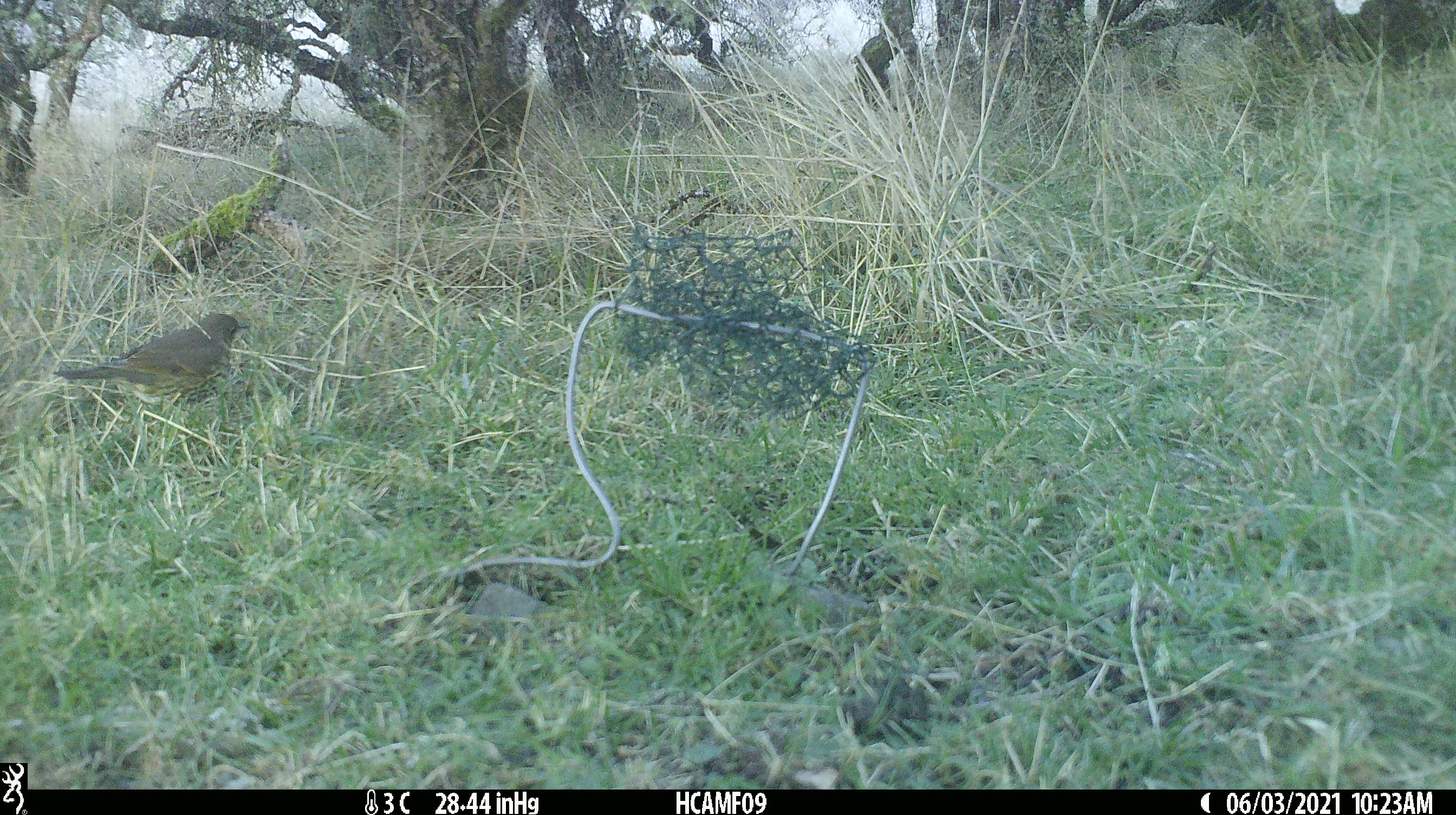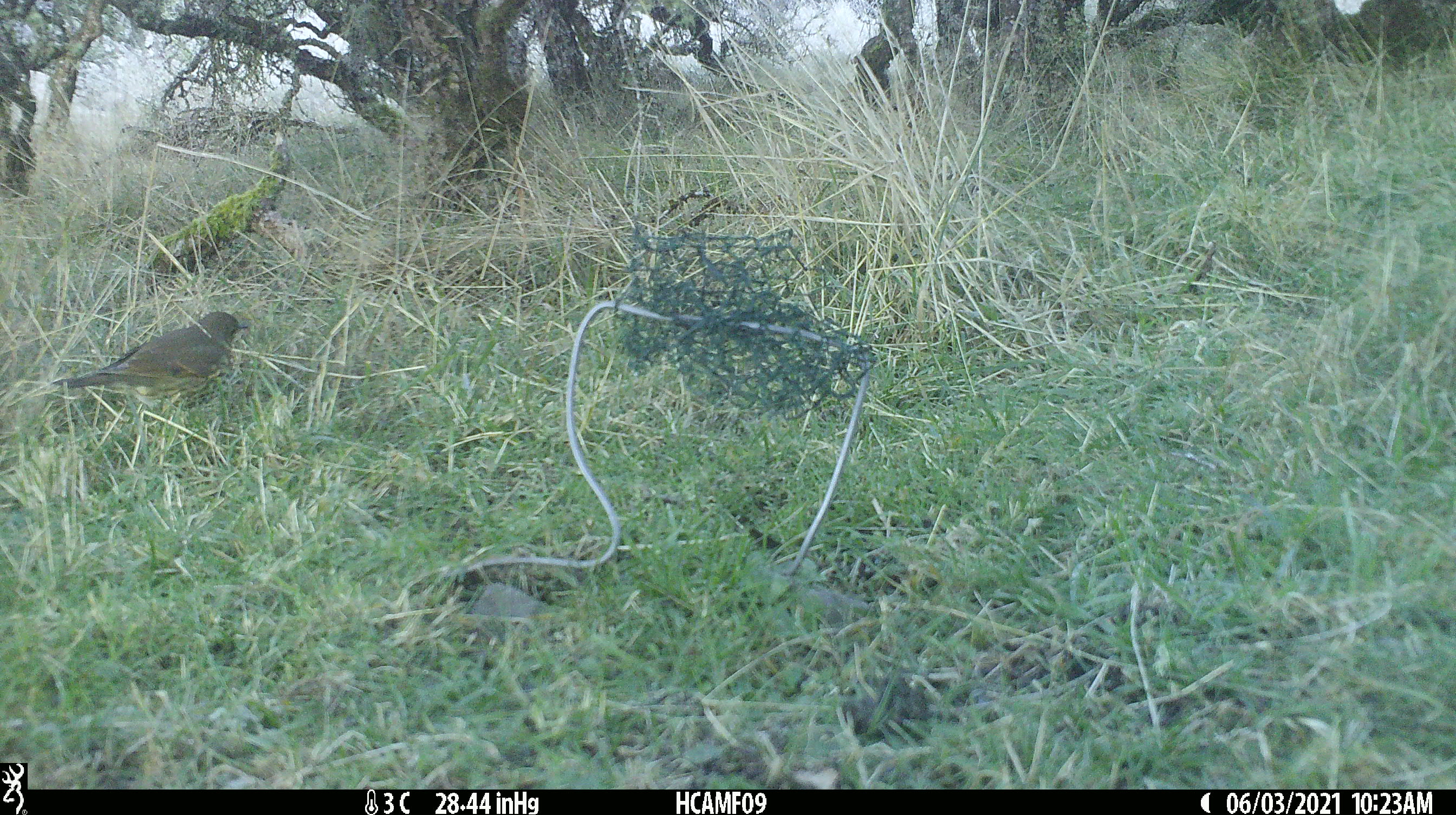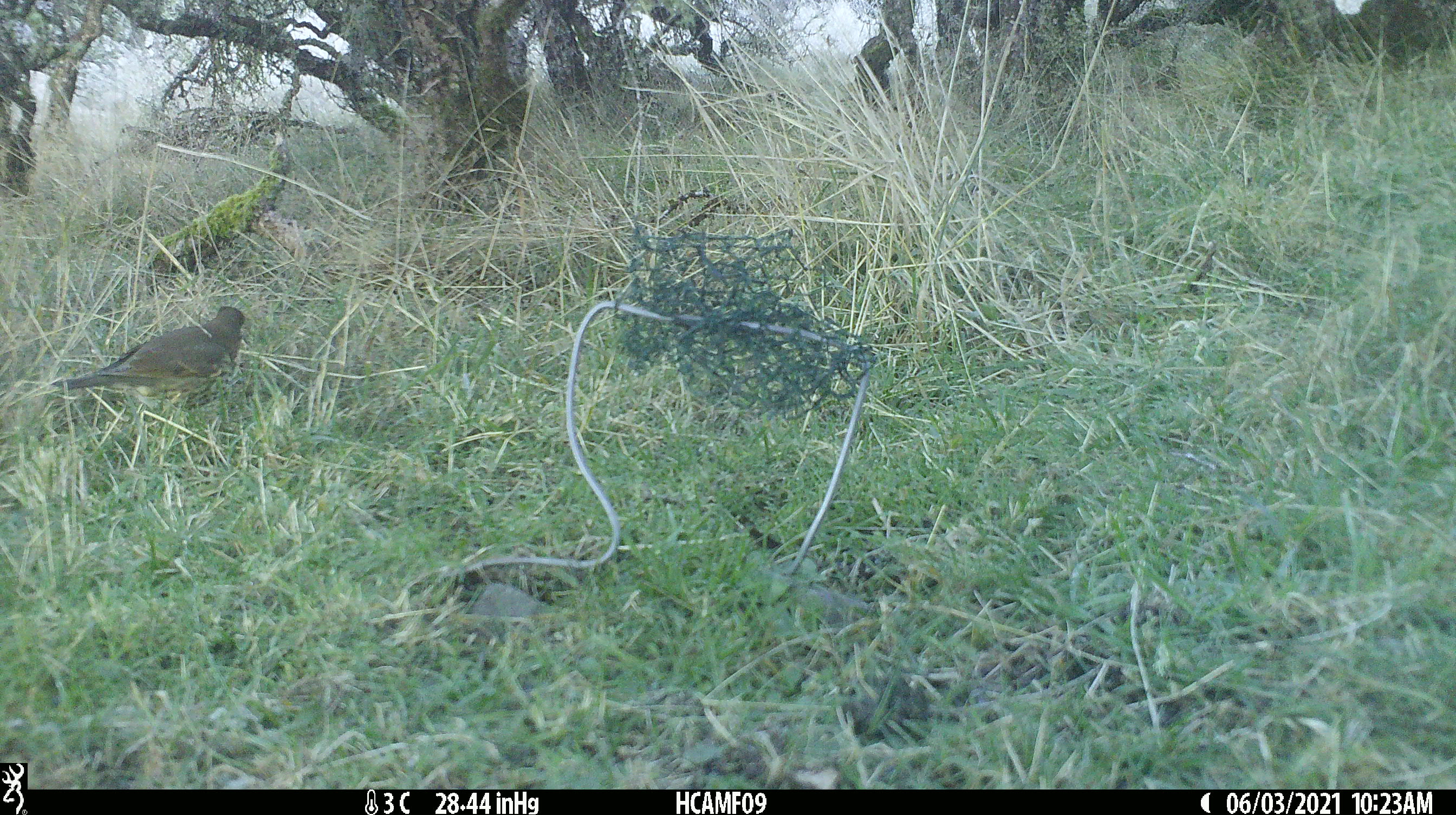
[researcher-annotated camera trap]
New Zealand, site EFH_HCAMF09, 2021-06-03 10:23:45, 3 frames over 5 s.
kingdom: Animalia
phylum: Chordata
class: Aves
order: Passeriformes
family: Turdidae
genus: Turdus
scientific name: Turdus philomelos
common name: song thrush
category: thrush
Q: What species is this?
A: Thrush (song thrush) (Turdus philomelos).